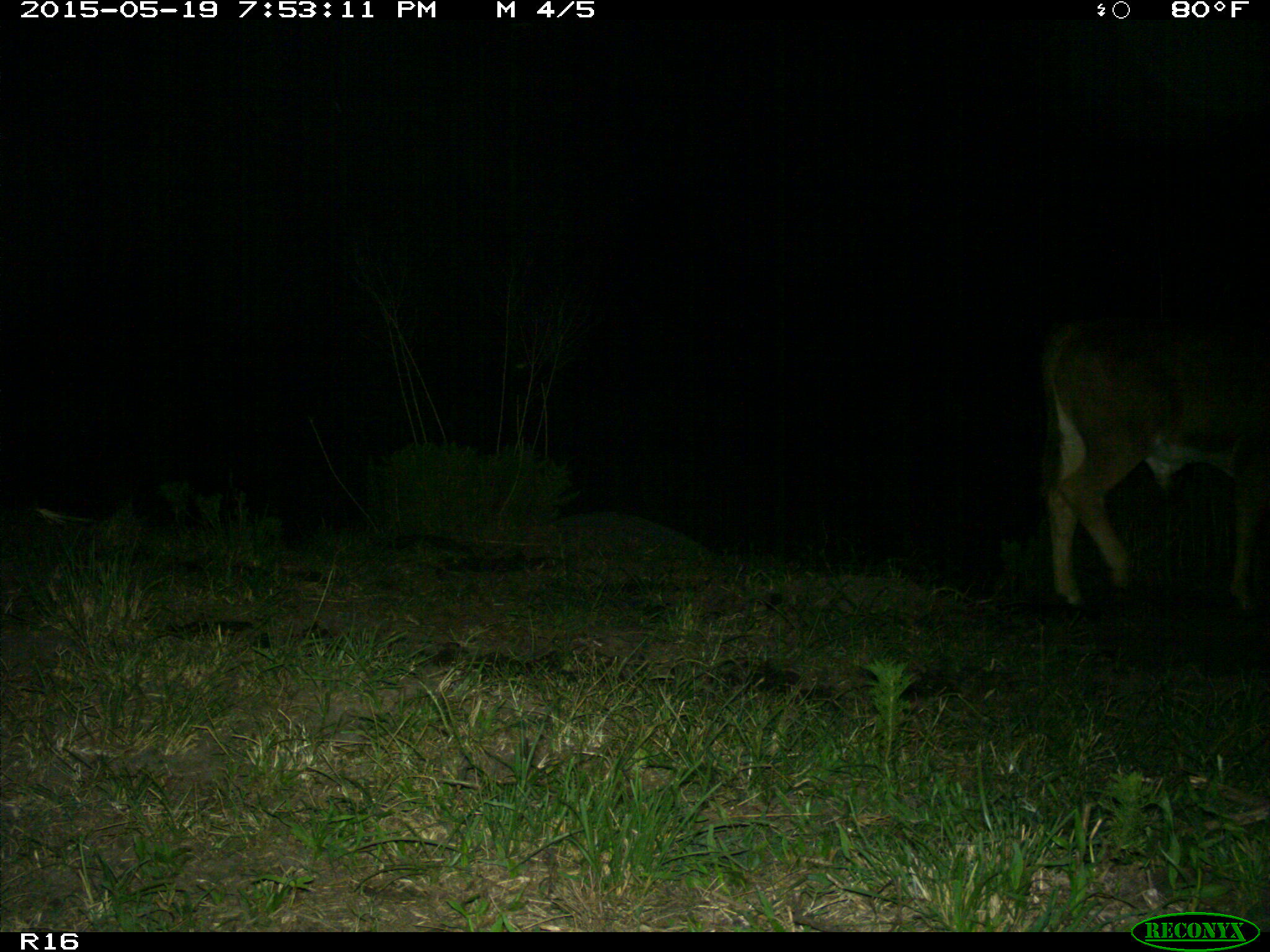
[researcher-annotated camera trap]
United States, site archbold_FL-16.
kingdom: Animalia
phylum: Chordata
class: Mammalia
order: Artiodactyla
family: Bovidae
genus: Bos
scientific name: Bos taurus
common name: domestic cow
Bos taurus (domestic cow).